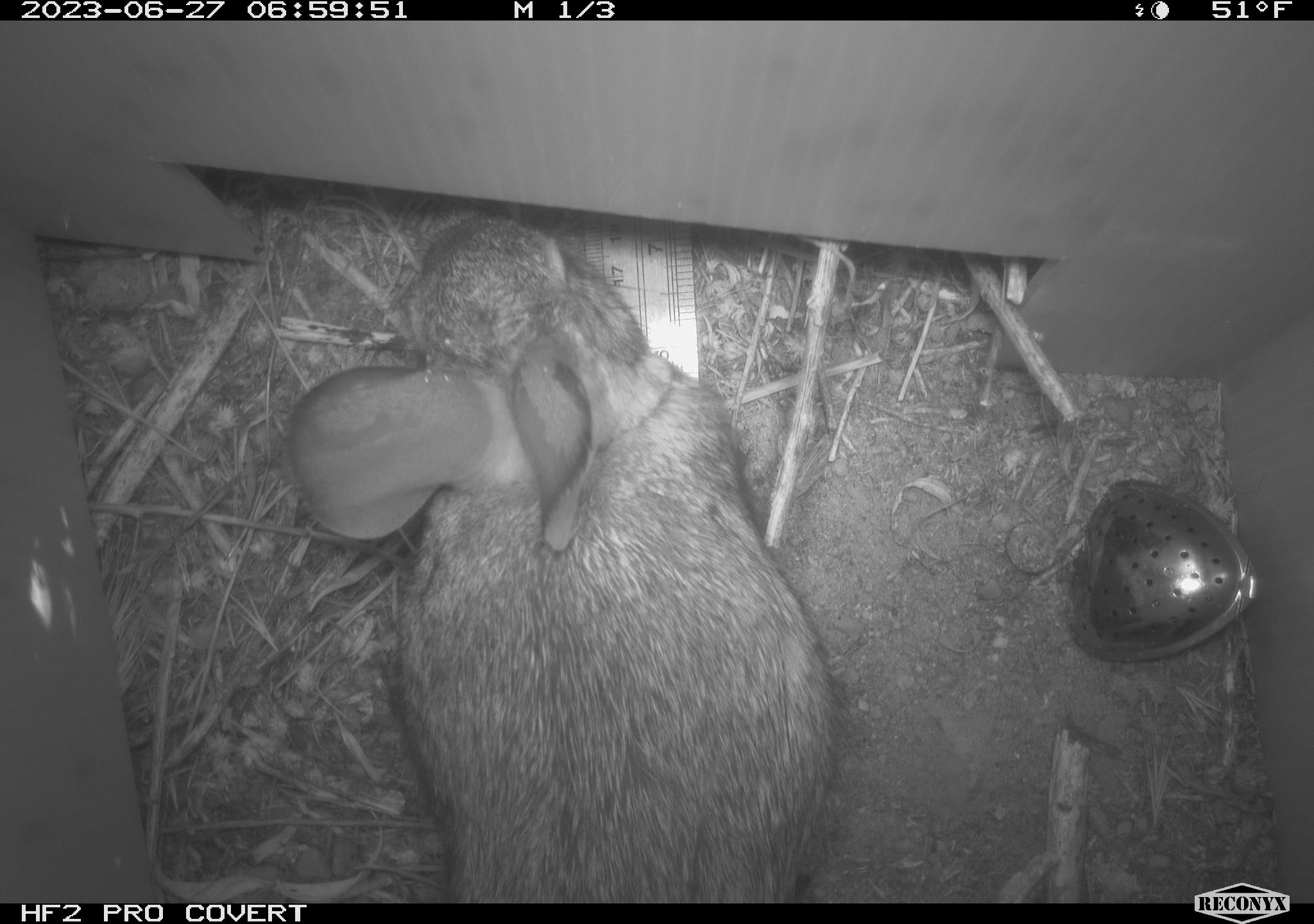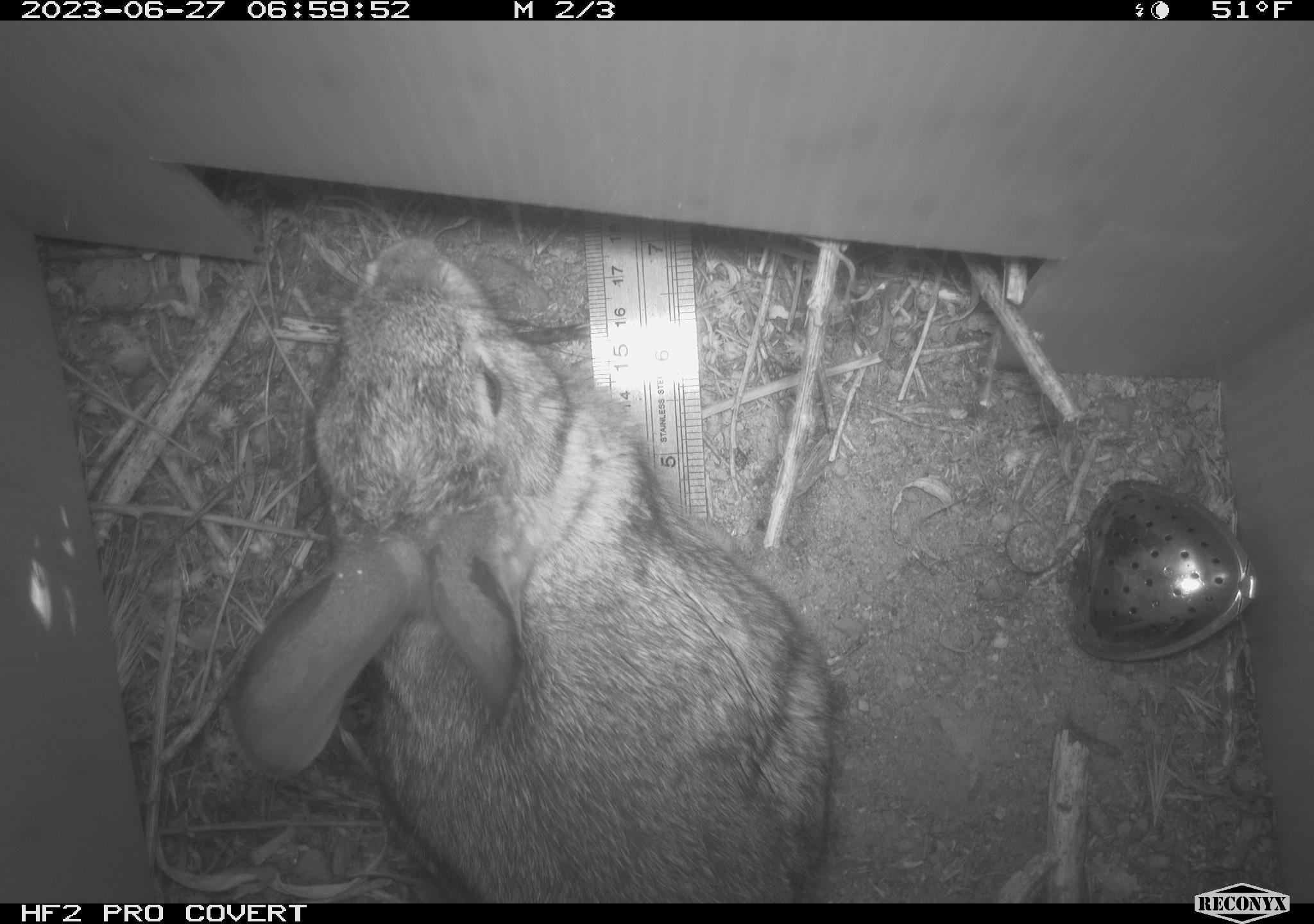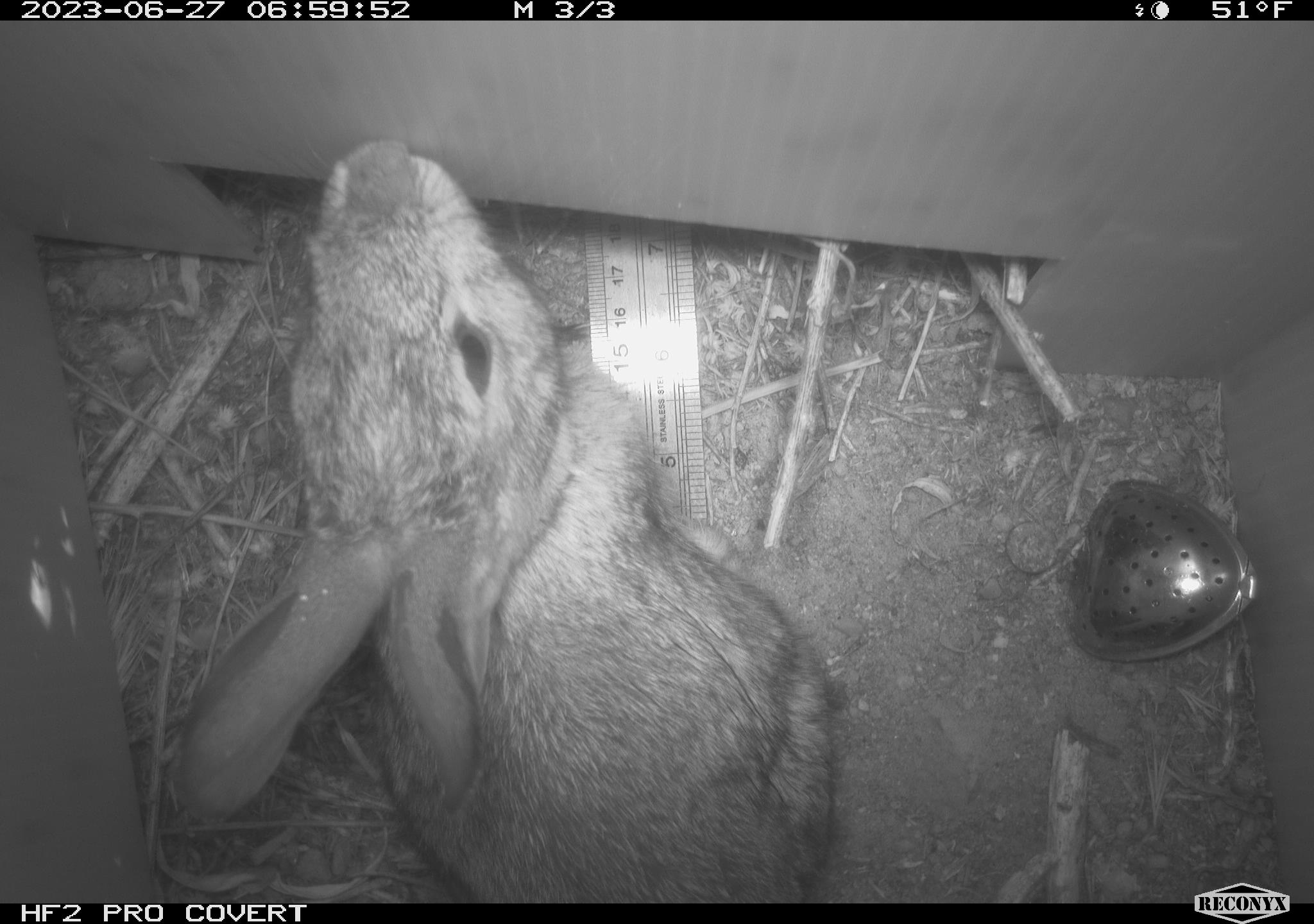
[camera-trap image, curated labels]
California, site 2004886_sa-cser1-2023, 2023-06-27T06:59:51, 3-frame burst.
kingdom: Animalia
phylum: Chordata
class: Mammalia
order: Lagomorpha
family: Leporidae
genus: Sylvilagus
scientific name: Sylvilagus bachmani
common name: brush rabbit